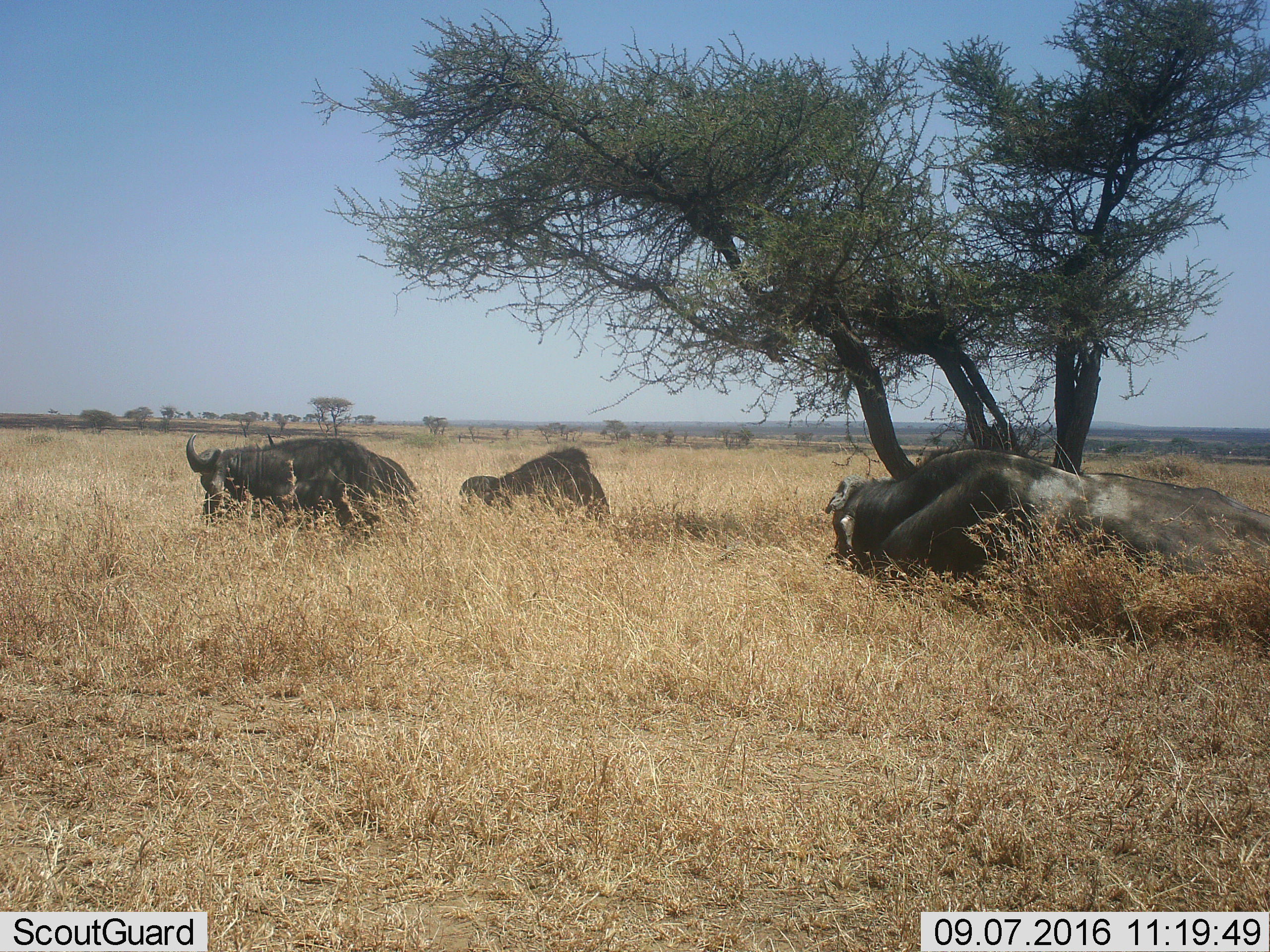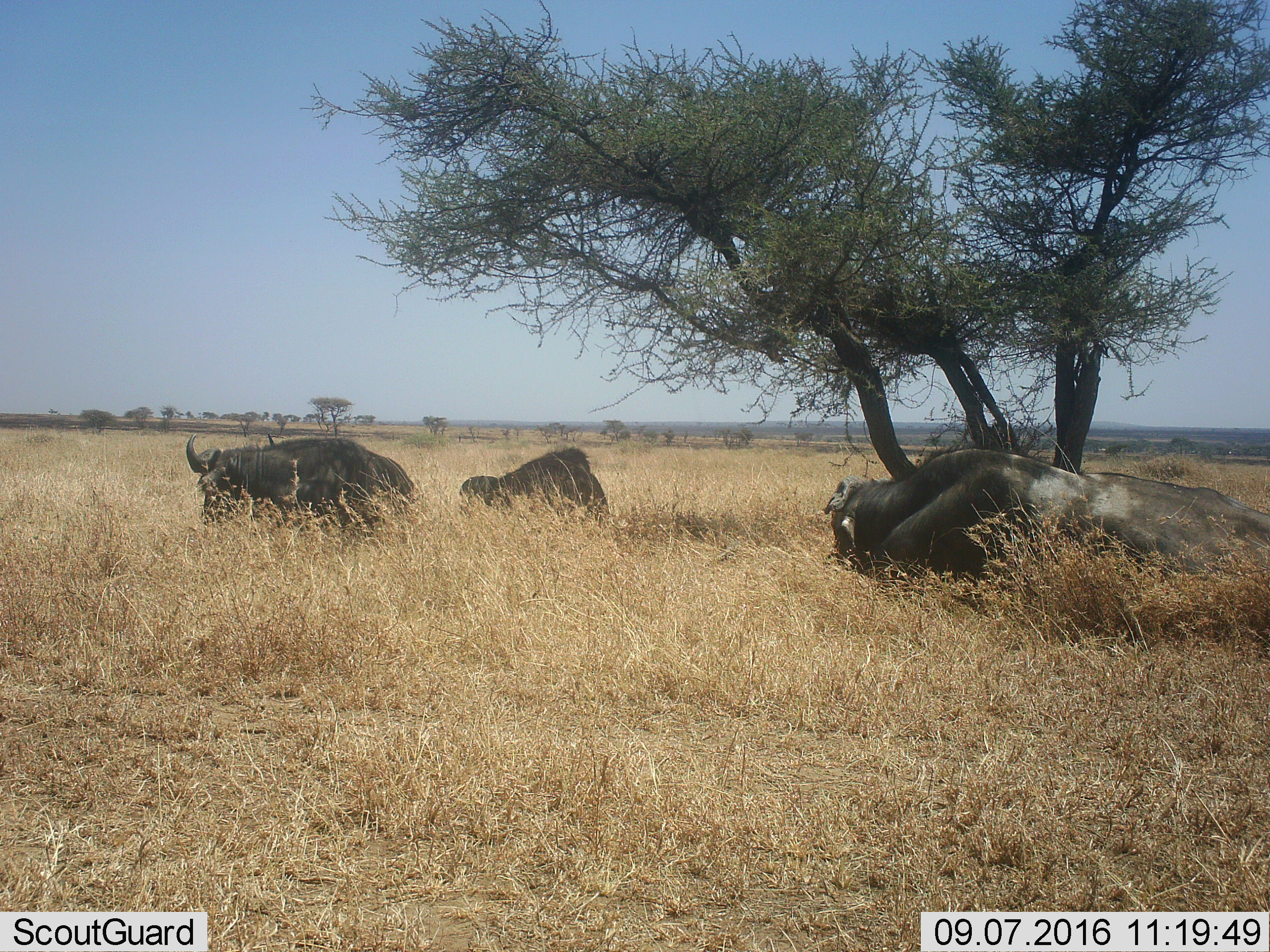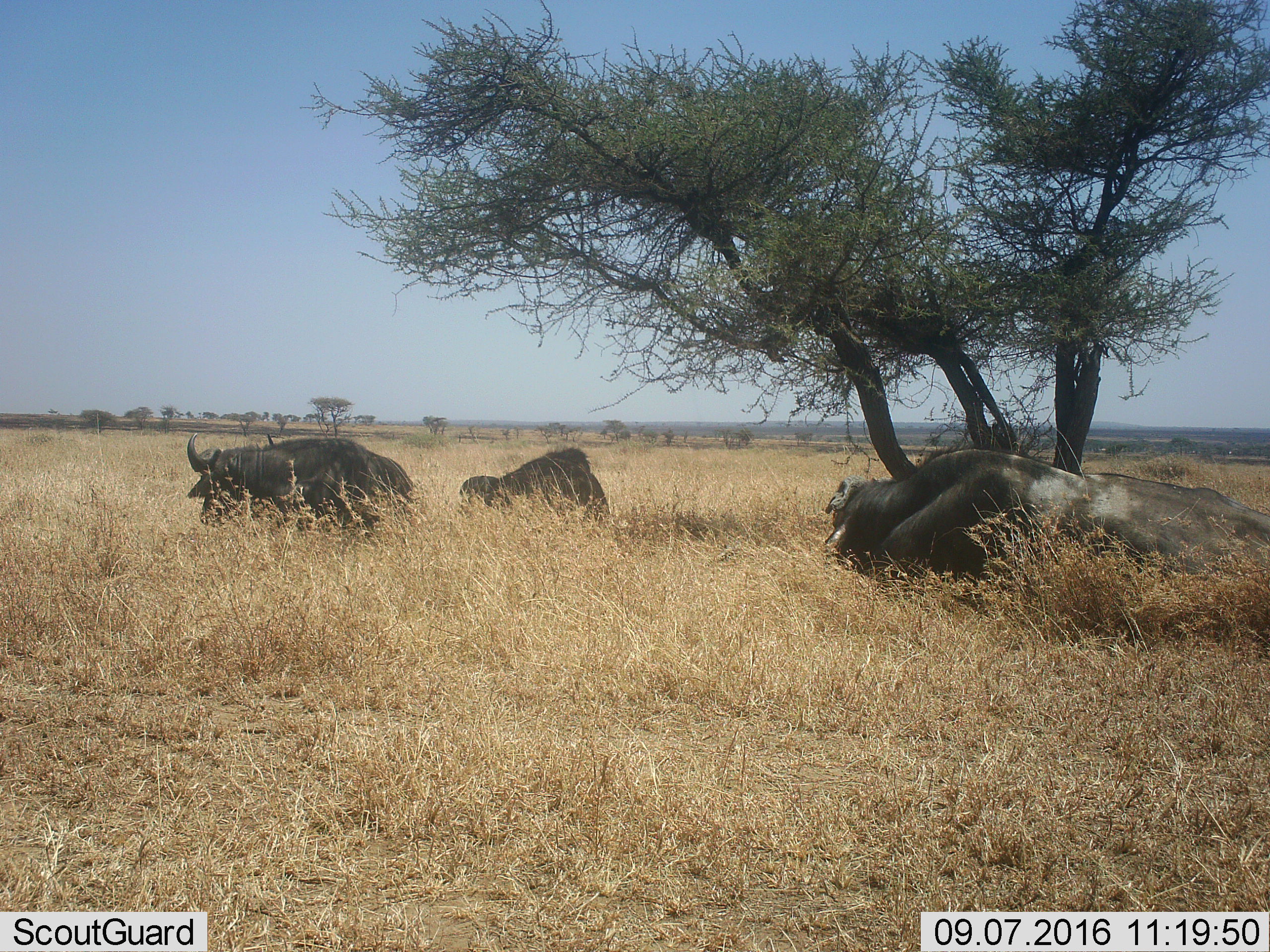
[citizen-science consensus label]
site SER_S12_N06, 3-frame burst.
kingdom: Animalia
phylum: Chordata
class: Mammalia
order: Artiodactyla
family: Bovidae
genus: Syncerus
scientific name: Syncerus caffer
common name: african buffalo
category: buffalo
Buffalo (african buffalo) (Syncerus caffer), count 3. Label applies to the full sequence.